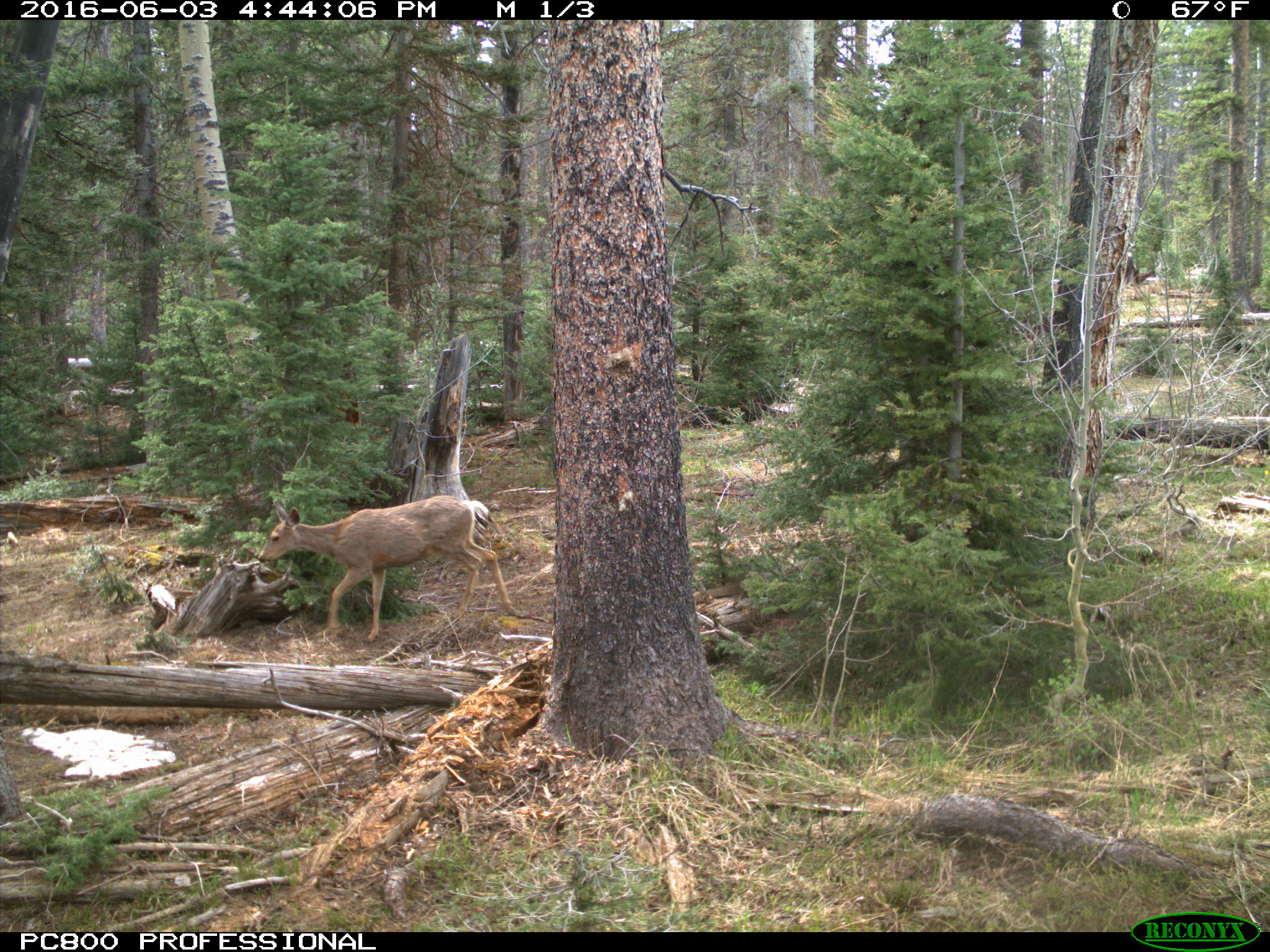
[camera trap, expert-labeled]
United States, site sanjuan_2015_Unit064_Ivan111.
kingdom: Animalia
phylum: Chordata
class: Mammalia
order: Artiodactyla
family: Cervidae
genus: Odocoileus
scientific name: Odocoileus hemionus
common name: mule deer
Odocoileus hemionus (mule deer).